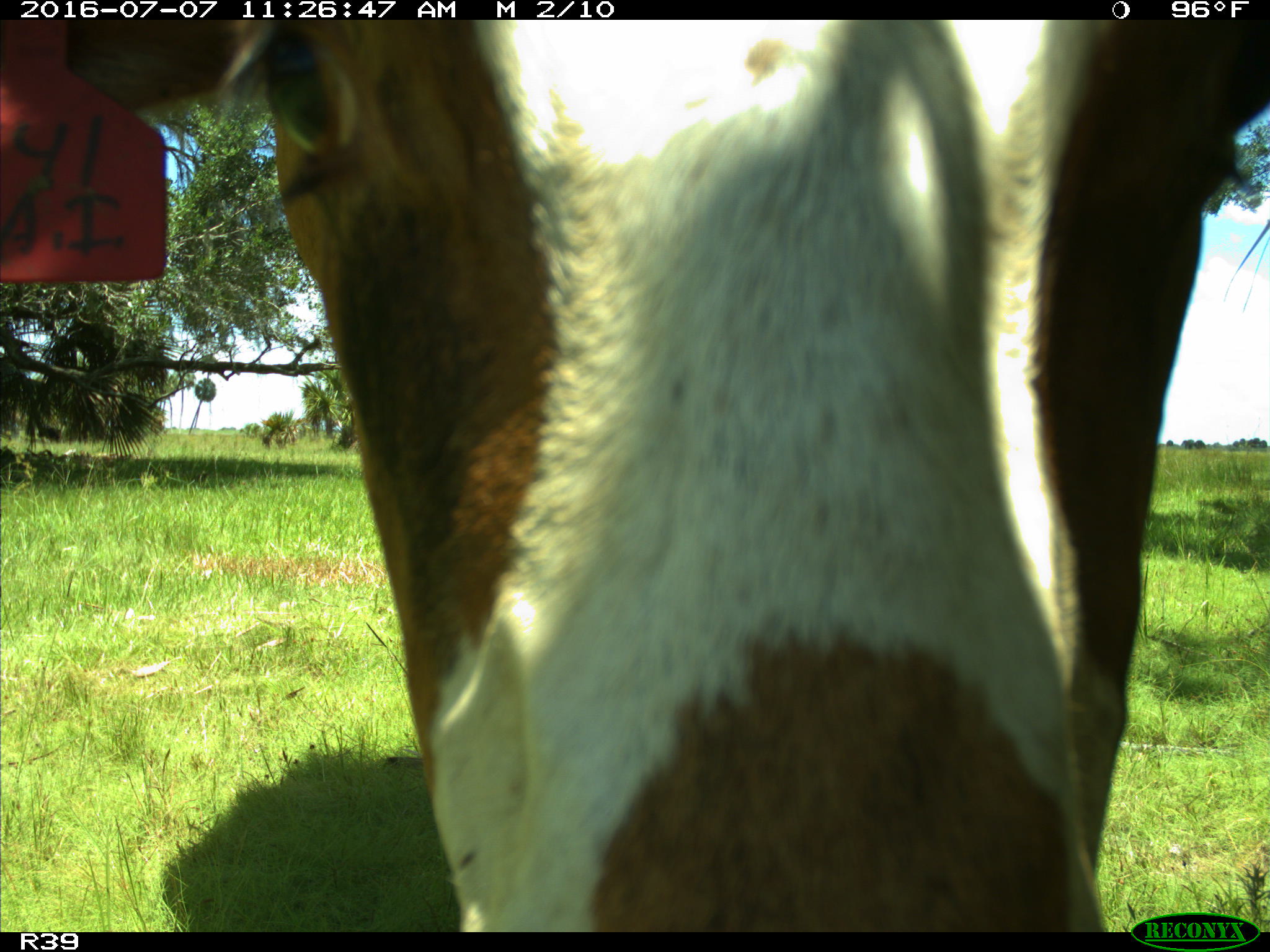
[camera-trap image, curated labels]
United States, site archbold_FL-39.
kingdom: Animalia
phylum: Chordata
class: Mammalia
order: Artiodactyla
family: Bovidae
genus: Bos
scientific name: Bos taurus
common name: domestic cow